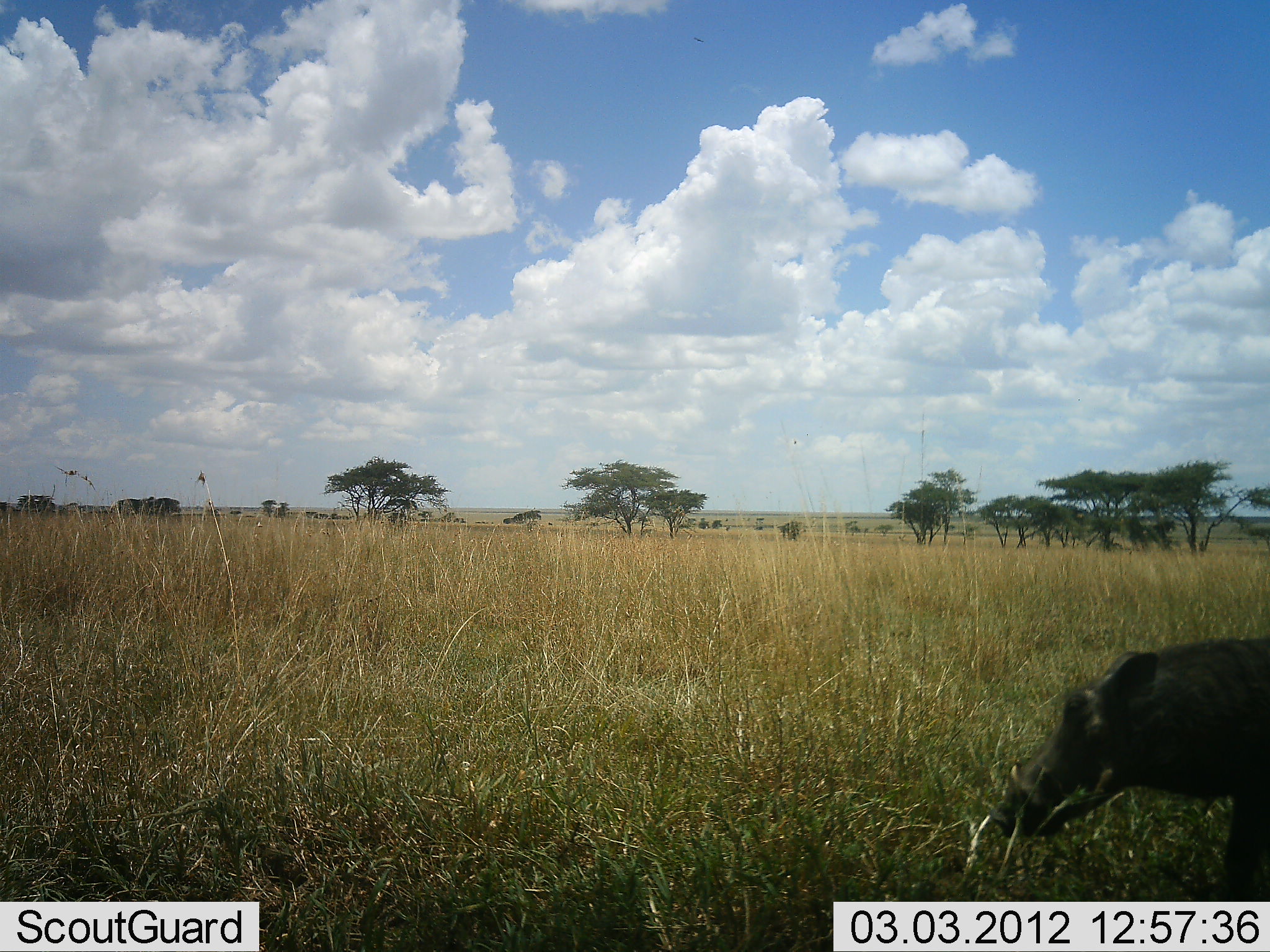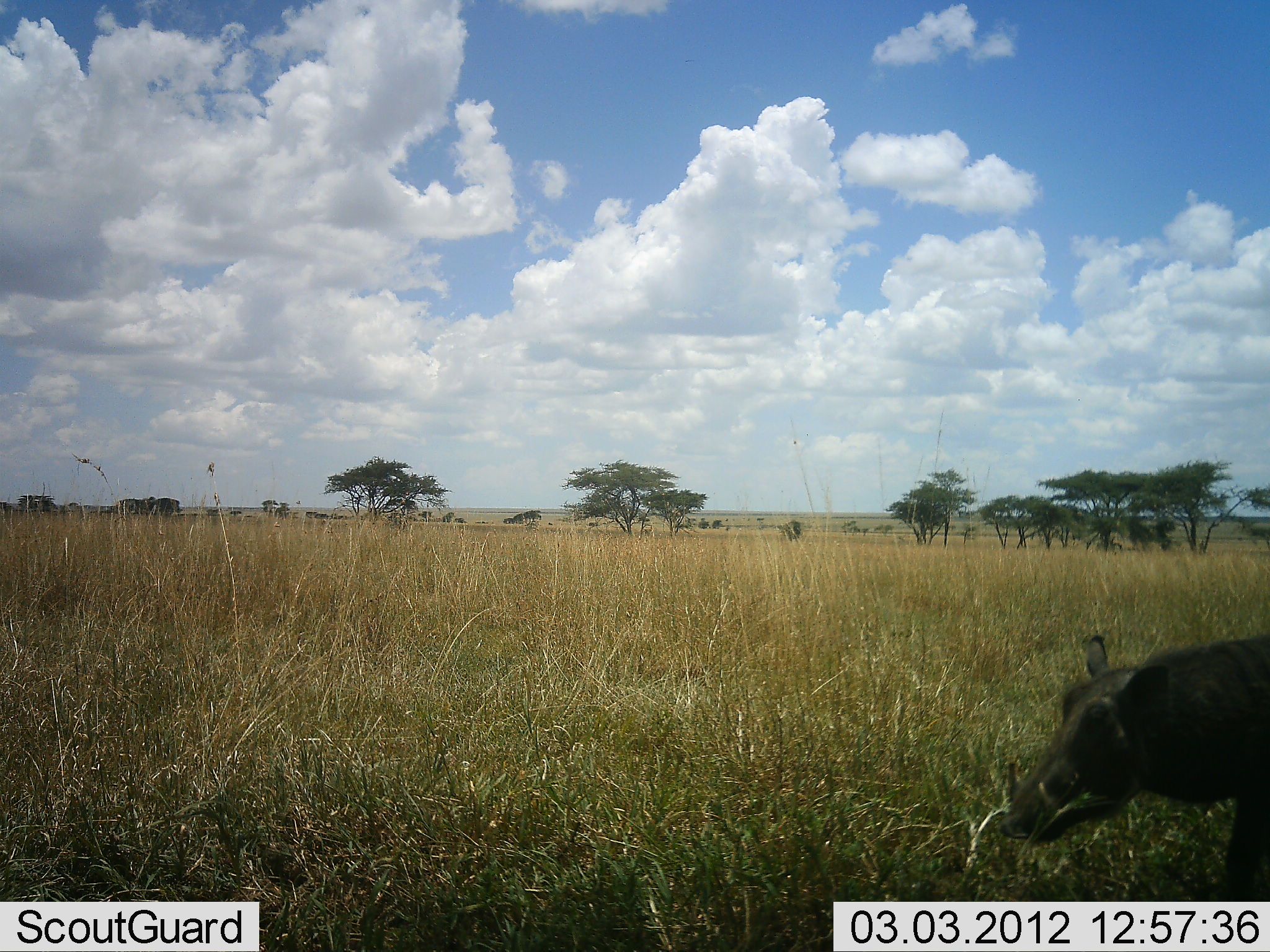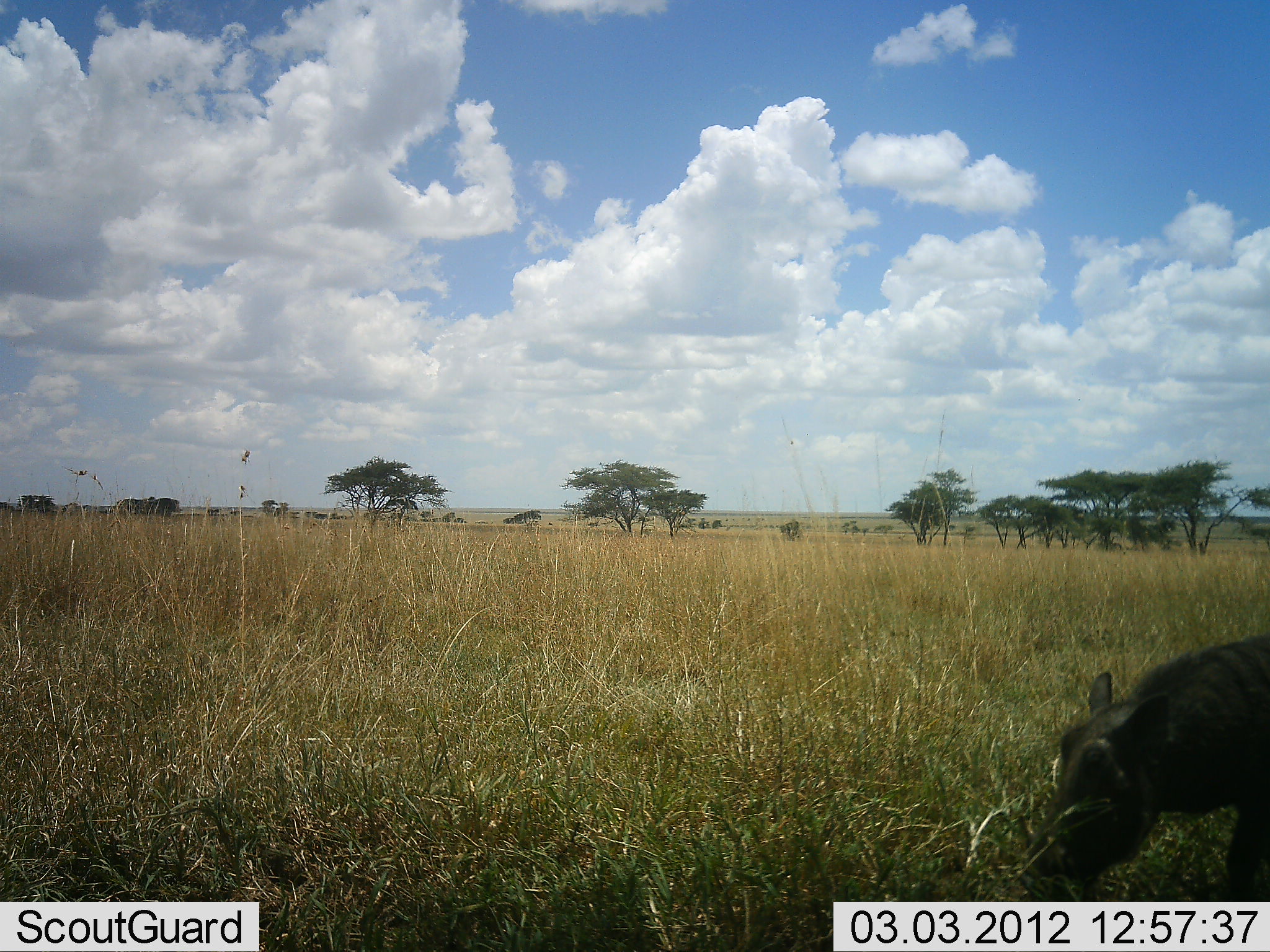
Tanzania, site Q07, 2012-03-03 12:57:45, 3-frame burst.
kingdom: Animalia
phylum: Chordata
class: Mammalia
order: Artiodactyla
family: Suidae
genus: Phacochoerus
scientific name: Phacochoerus africanus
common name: warthog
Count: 1.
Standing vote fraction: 33%.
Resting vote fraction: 0%.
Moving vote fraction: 20%.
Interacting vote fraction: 0%.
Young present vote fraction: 0%.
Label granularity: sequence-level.